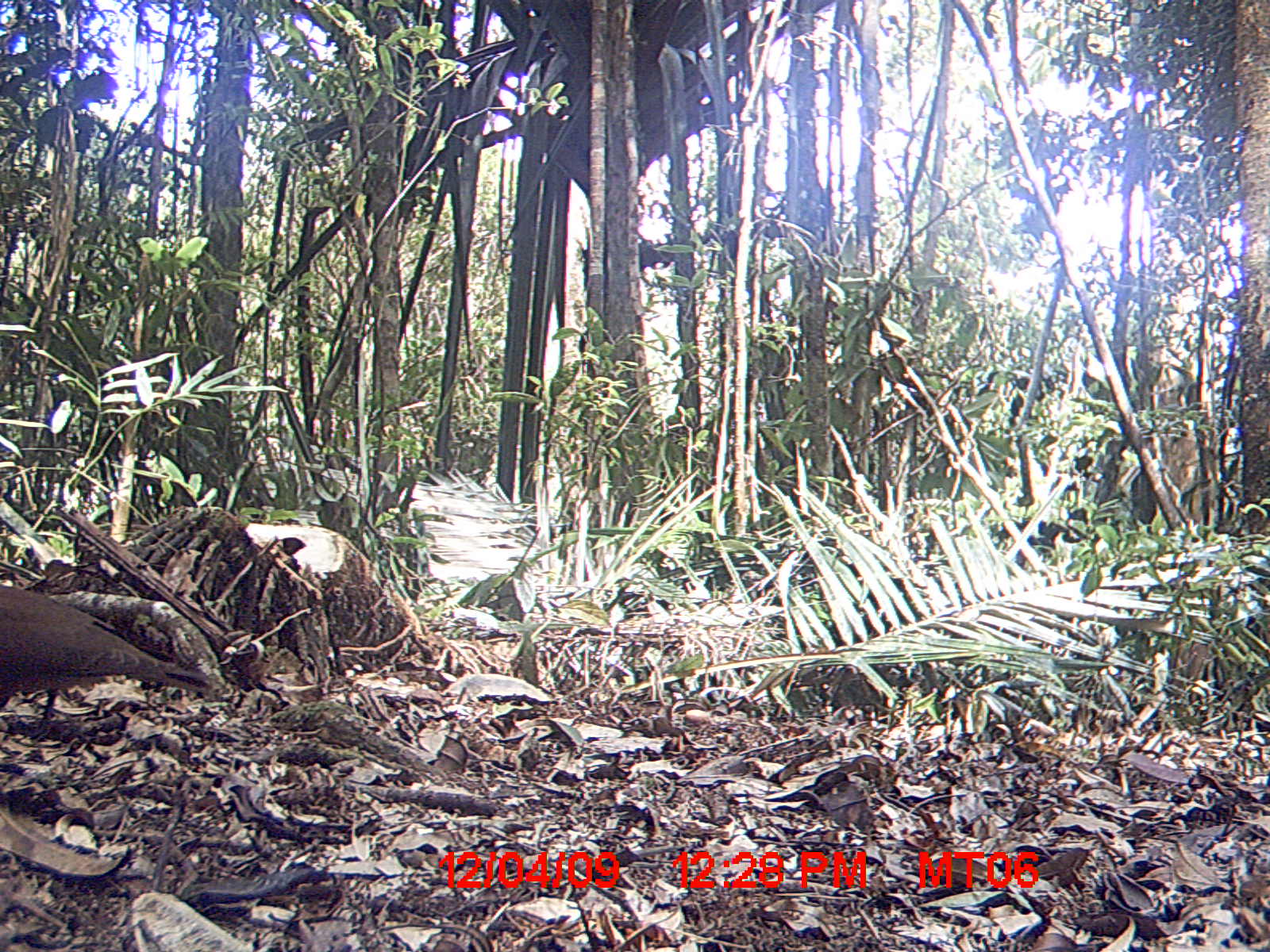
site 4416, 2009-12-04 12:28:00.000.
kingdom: Animalia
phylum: Chordata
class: Aves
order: Columbiformes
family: Columbidae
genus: Streptopelia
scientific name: Streptopelia picturata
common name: malagasy turtle dove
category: nesoenas picturata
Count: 1.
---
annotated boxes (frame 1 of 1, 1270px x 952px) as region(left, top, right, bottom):
nesoenas picturata: region(0, 584, 213, 745)